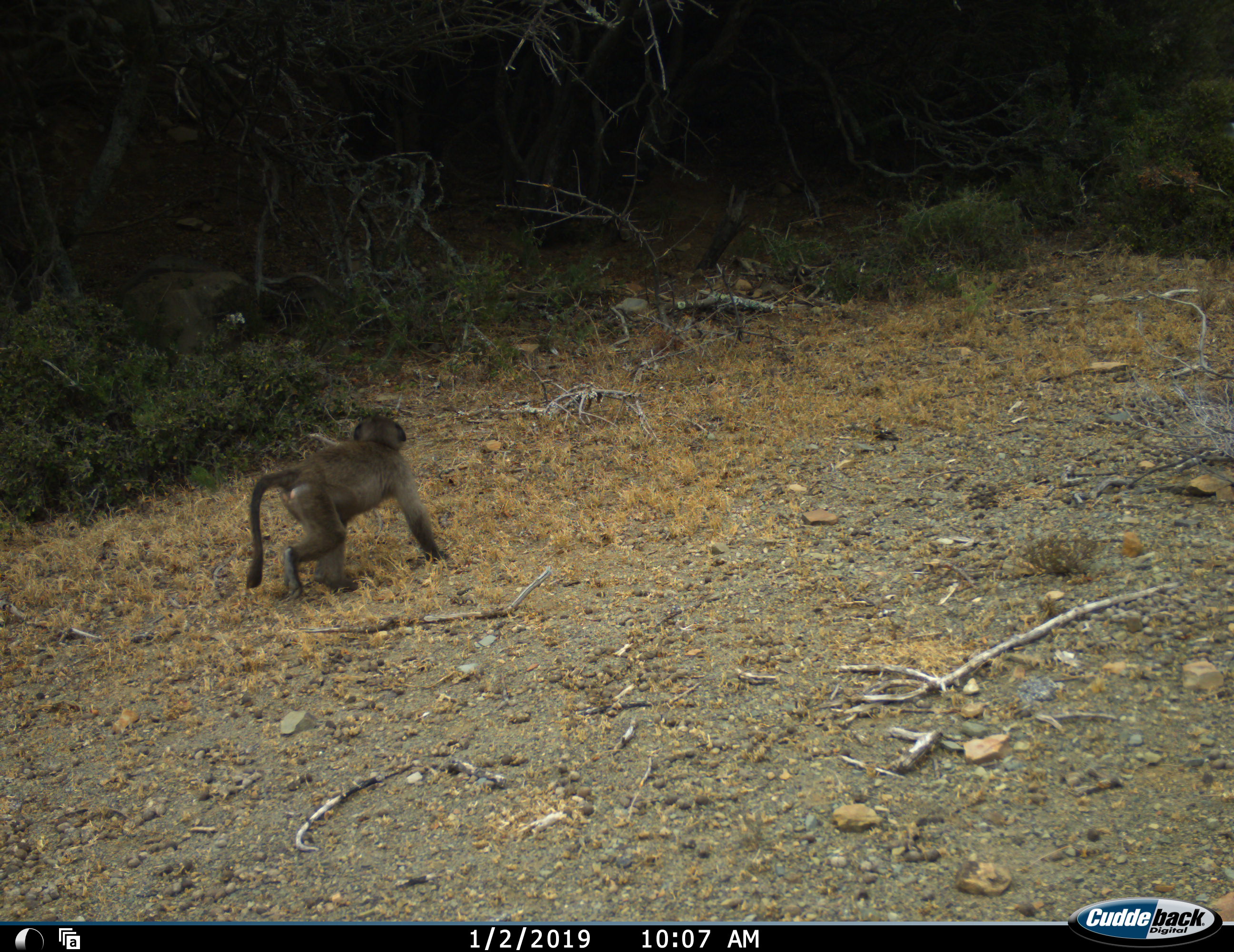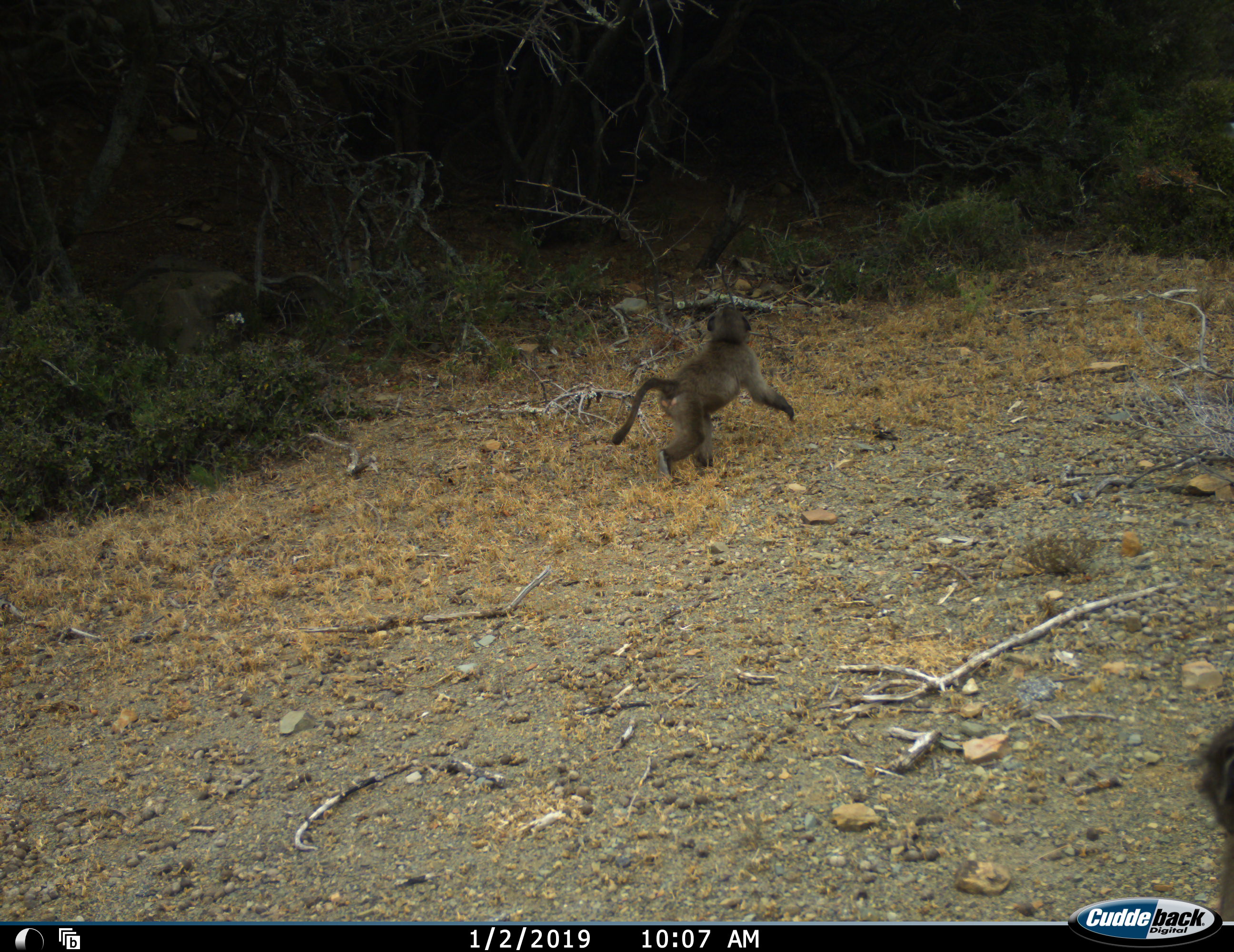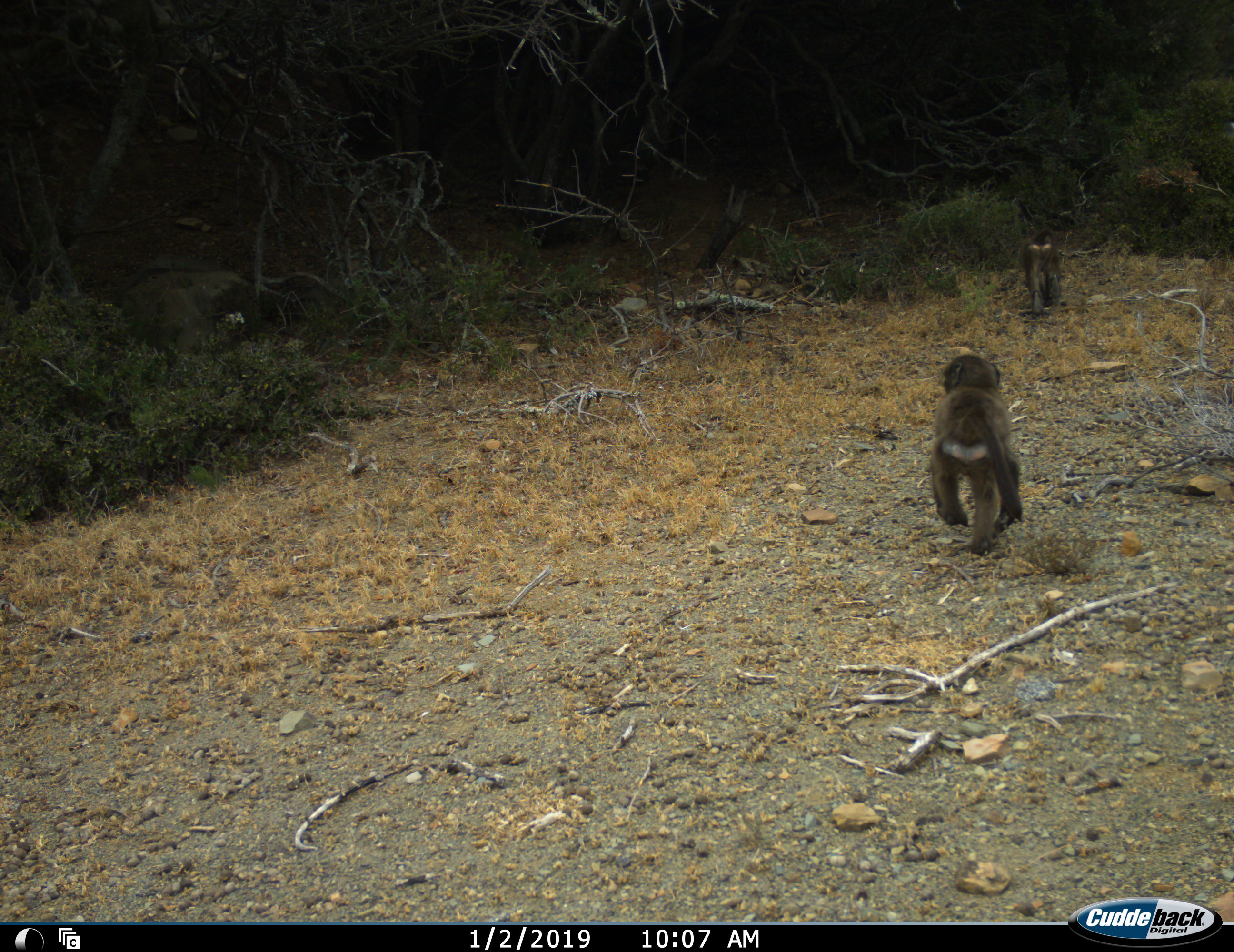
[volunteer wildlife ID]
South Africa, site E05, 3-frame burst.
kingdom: Animalia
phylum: Chordata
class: Mammalia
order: Primates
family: Cercopithecidae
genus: Papio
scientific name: Papio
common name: baboon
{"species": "baboon (Papio)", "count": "2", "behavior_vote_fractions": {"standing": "0%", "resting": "0%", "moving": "100%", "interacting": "0%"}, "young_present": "71%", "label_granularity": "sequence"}